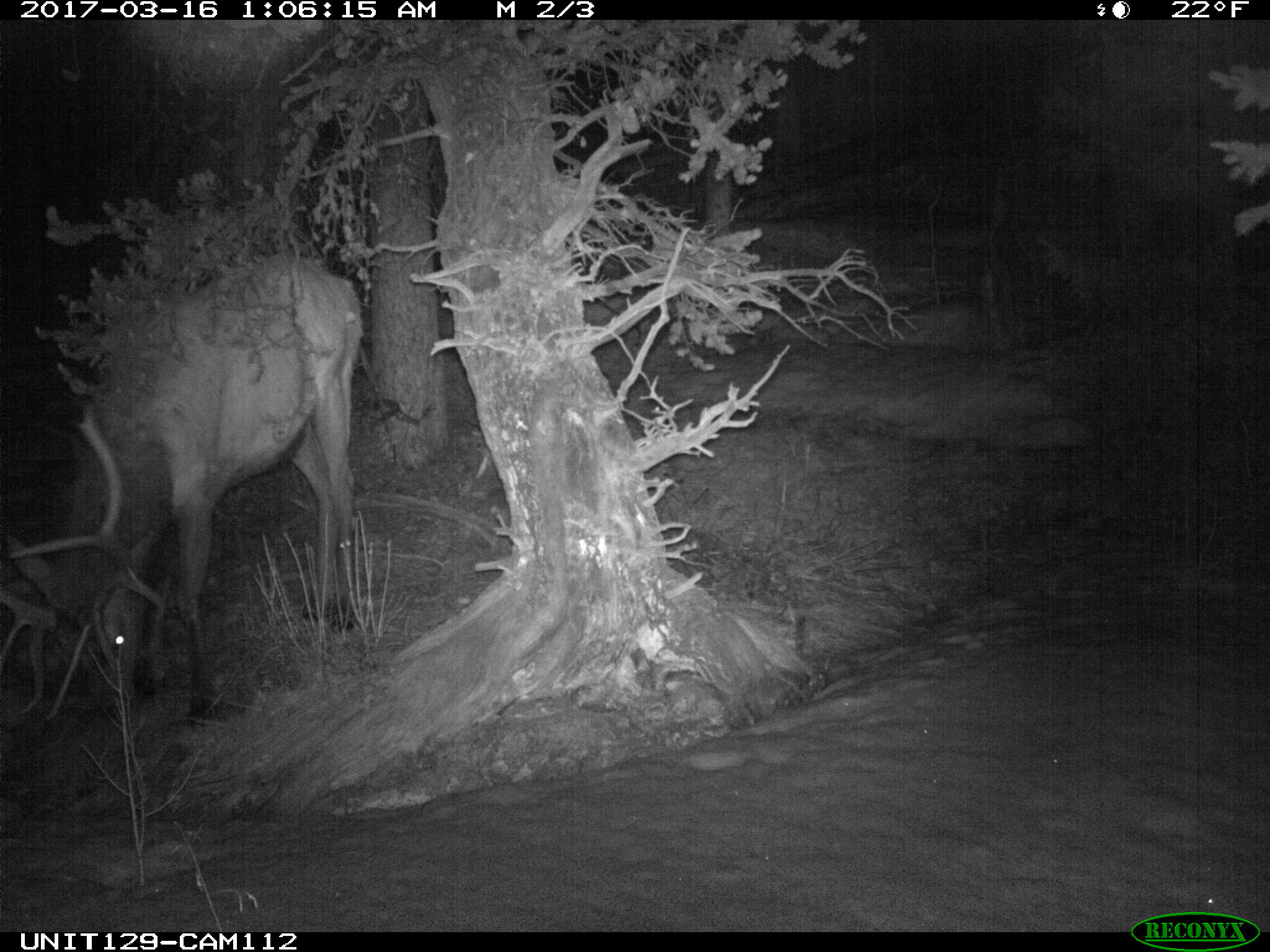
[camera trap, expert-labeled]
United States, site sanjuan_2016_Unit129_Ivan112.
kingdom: Animalia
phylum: Chordata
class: Mammalia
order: Artiodactyla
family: Cervidae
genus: Cervus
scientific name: Cervus elaphus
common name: red deer